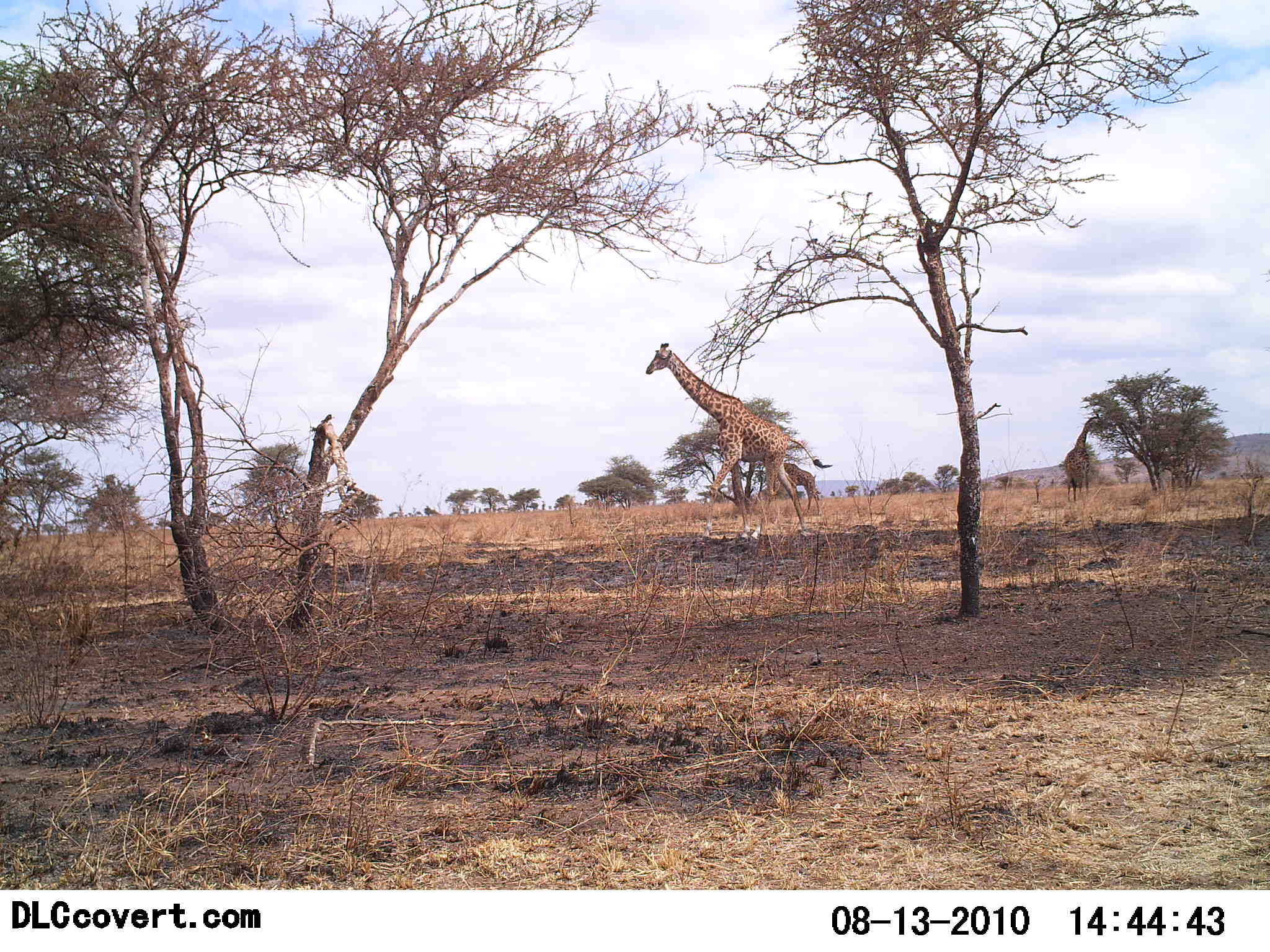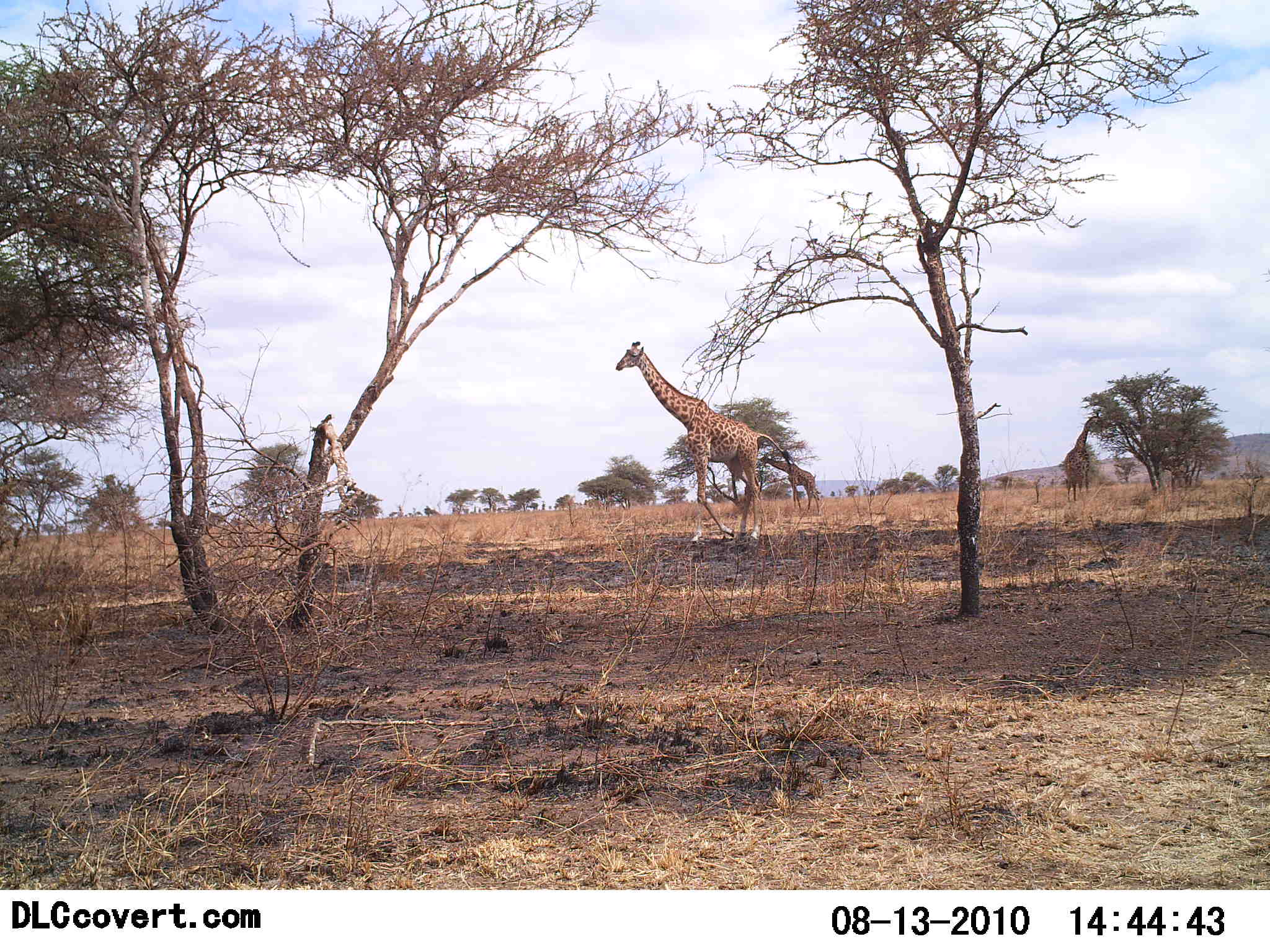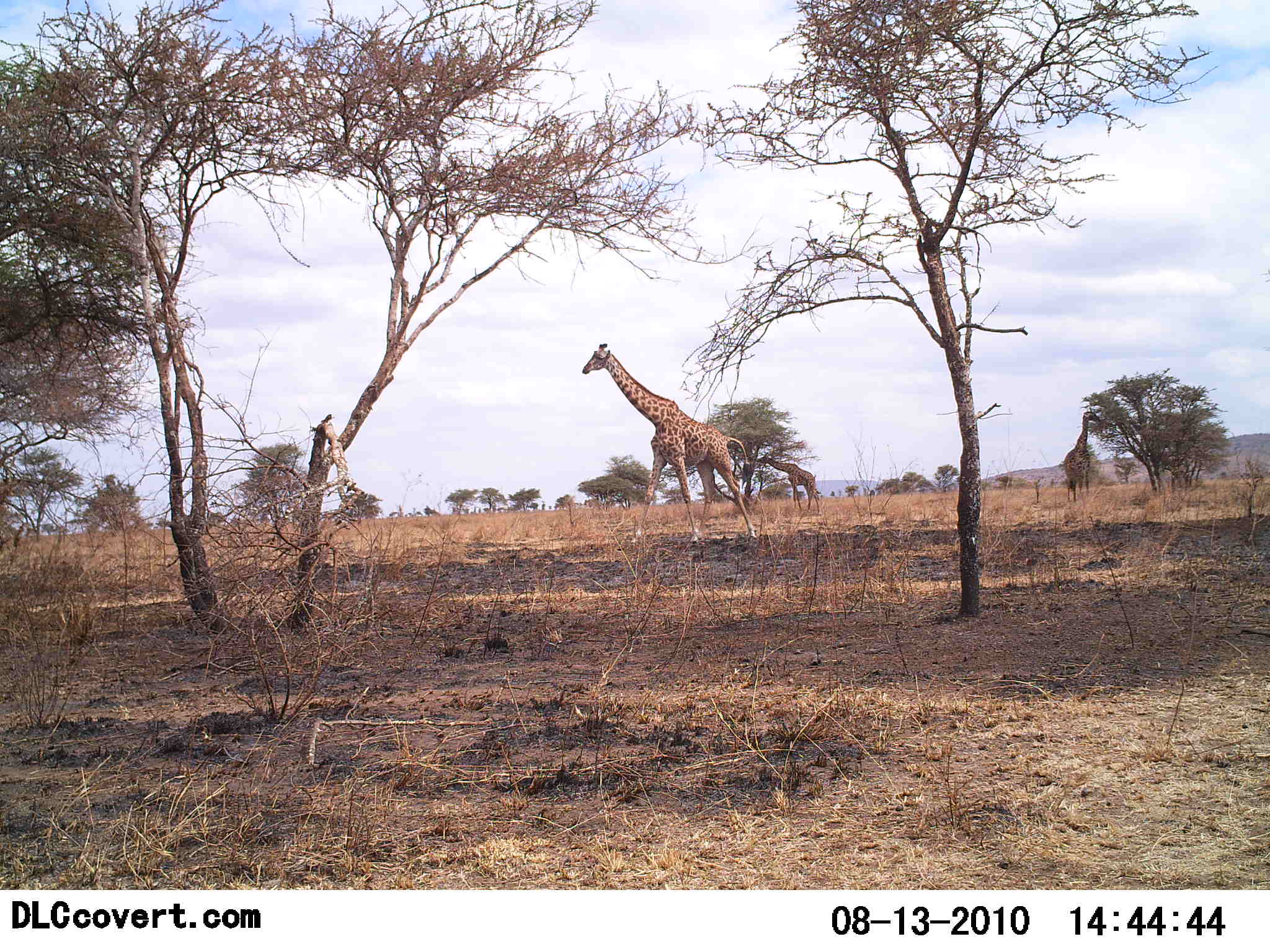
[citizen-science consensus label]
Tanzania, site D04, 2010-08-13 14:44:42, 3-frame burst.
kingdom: Animalia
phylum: Chordata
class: Mammalia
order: Artiodactyla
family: Giraffidae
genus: Giraffa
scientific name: Giraffa camelopardalis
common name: giraffe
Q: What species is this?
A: Giraffe (Giraffa camelopardalis).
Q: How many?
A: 3.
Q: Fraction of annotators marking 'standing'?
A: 39%.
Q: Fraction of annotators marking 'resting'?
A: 0%.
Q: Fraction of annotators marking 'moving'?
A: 89%.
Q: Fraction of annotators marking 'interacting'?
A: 0%.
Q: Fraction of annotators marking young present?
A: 0%.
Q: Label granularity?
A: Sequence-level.